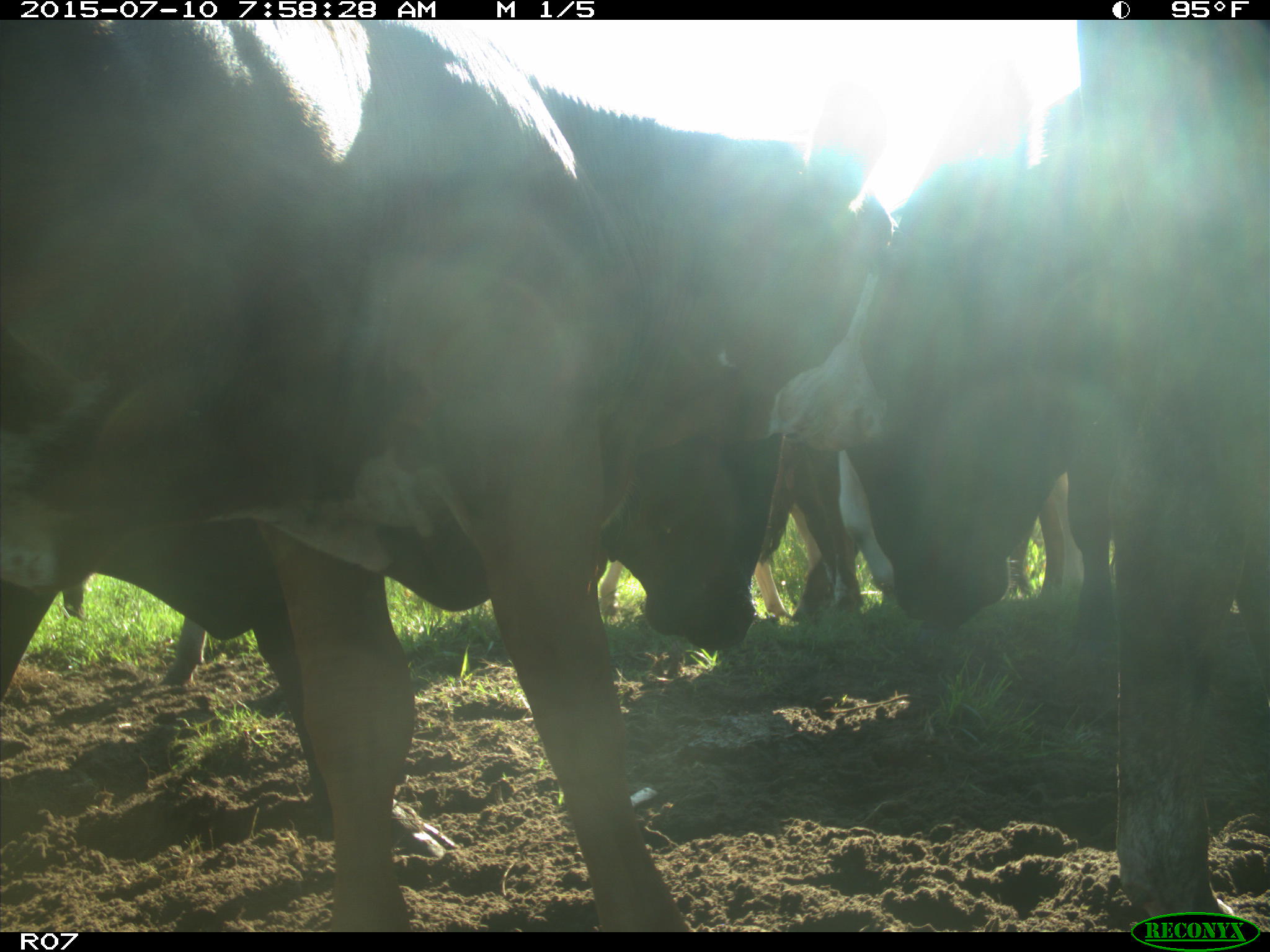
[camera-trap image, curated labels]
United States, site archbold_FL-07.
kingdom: Animalia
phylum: Chordata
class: Mammalia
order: Artiodactyla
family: Bovidae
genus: Bos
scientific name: Bos taurus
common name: domestic cow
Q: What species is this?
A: Bos taurus (domestic cow).